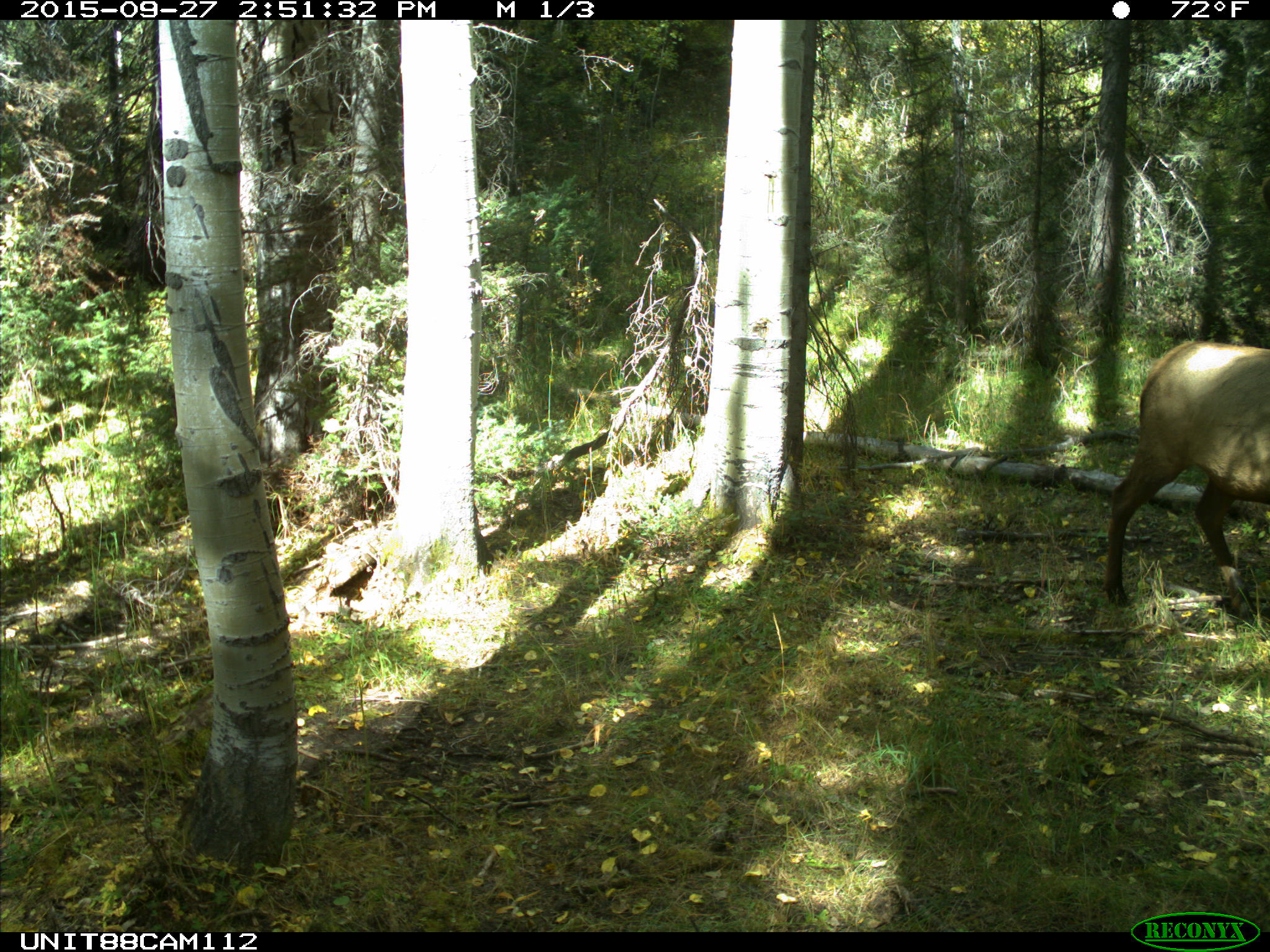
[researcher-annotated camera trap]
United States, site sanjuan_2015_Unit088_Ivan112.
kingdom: Animalia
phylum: Chordata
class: Mammalia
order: Artiodactyla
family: Cervidae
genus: Cervus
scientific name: Cervus elaphus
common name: red deer